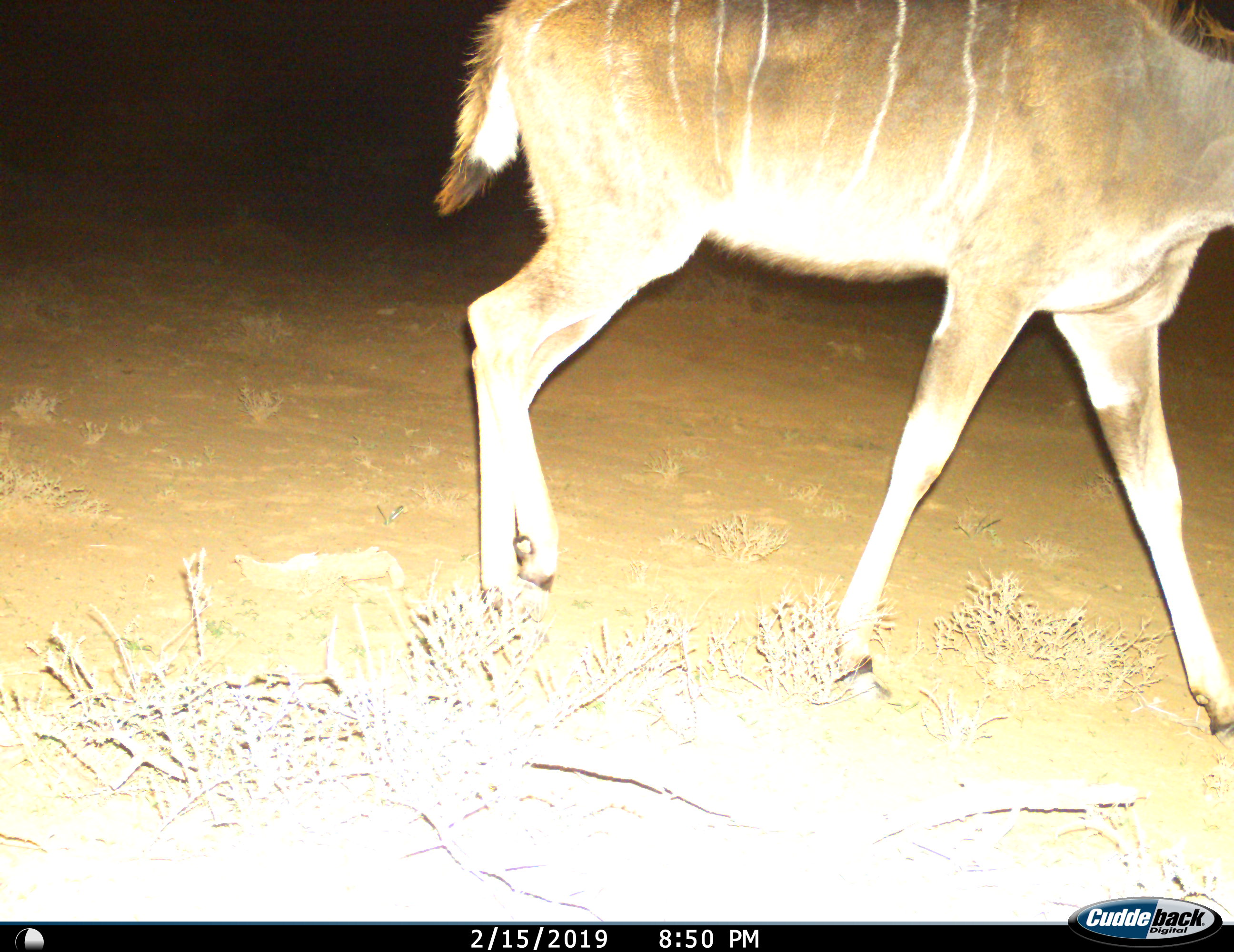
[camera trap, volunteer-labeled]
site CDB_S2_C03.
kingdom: Animalia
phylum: Chordata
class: Mammalia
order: Artiodactyla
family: Bovidae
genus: Tragelaphus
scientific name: Tragelaphus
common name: kudu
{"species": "kudu (Tragelaphus)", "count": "1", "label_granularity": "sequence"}